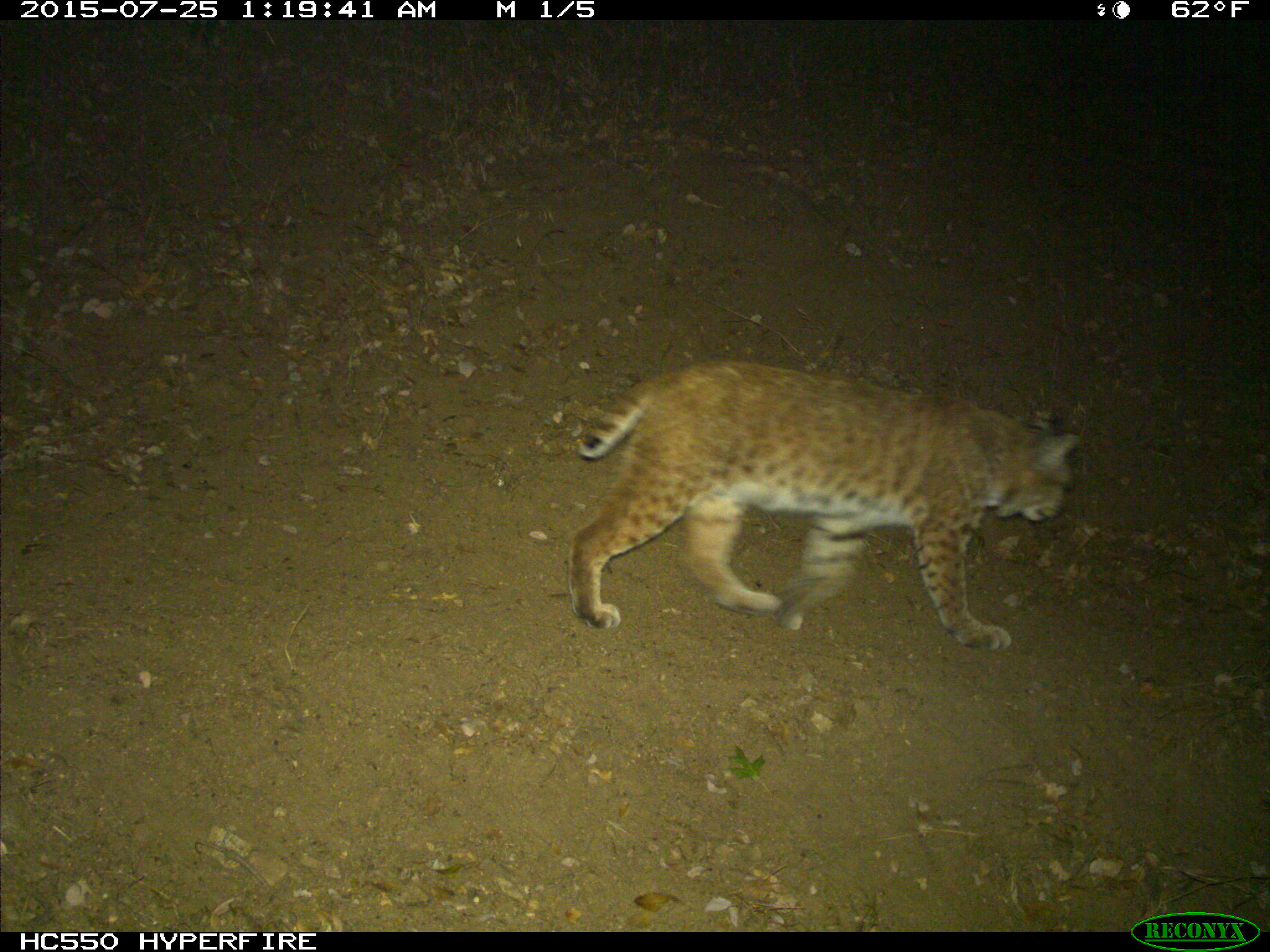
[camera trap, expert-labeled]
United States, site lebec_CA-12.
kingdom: Animalia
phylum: Chordata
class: Mammalia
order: Carnivora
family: Felidae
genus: Lynx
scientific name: Lynx rufus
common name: bobcat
Lynx rufus (bobcat).